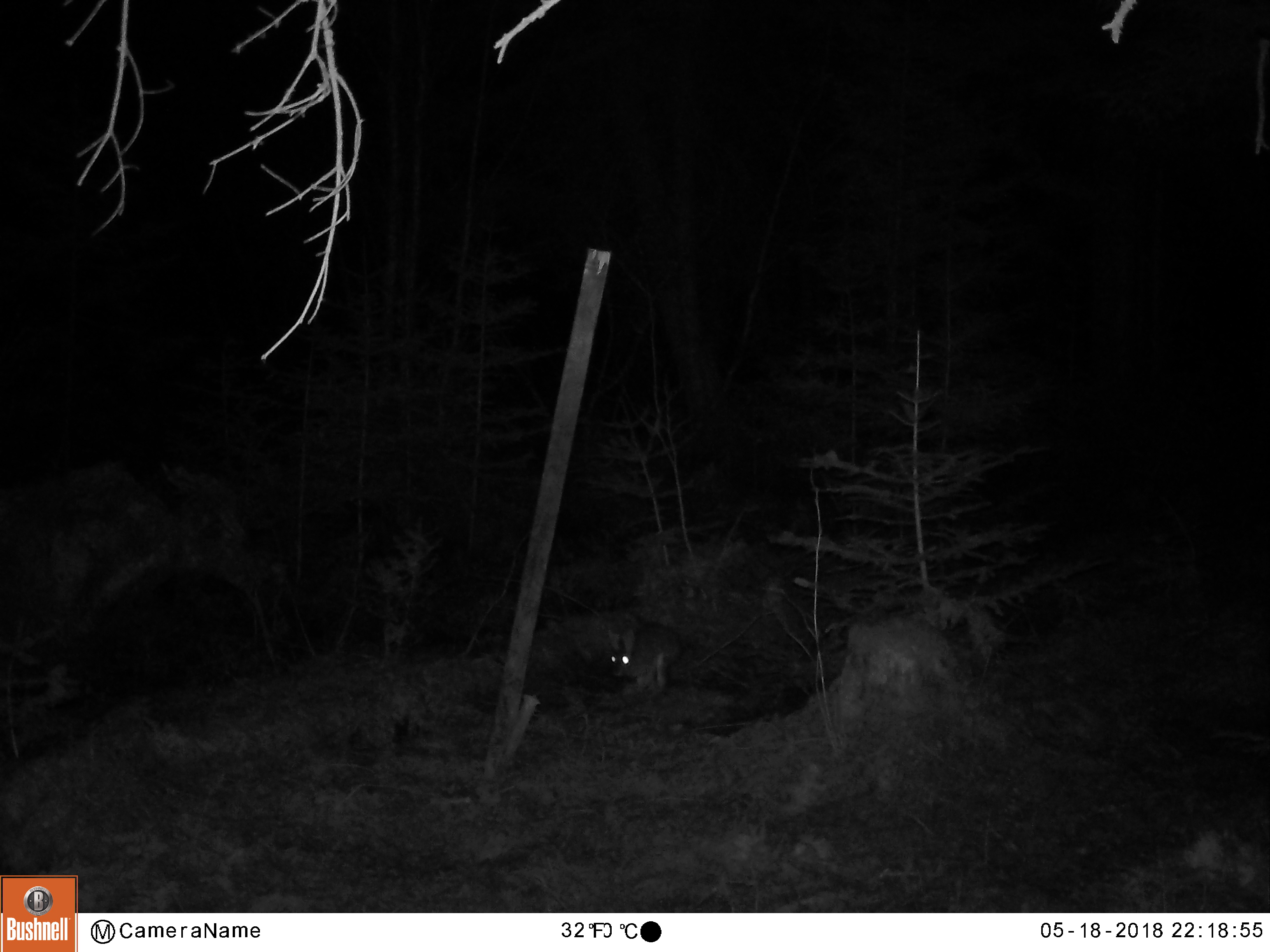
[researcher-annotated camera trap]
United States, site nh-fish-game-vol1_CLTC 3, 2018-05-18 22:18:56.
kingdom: Animalia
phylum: Chordata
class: Mammalia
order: Lagomorpha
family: Leporidae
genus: Lepus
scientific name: Lepus americanus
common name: snowshoe hare